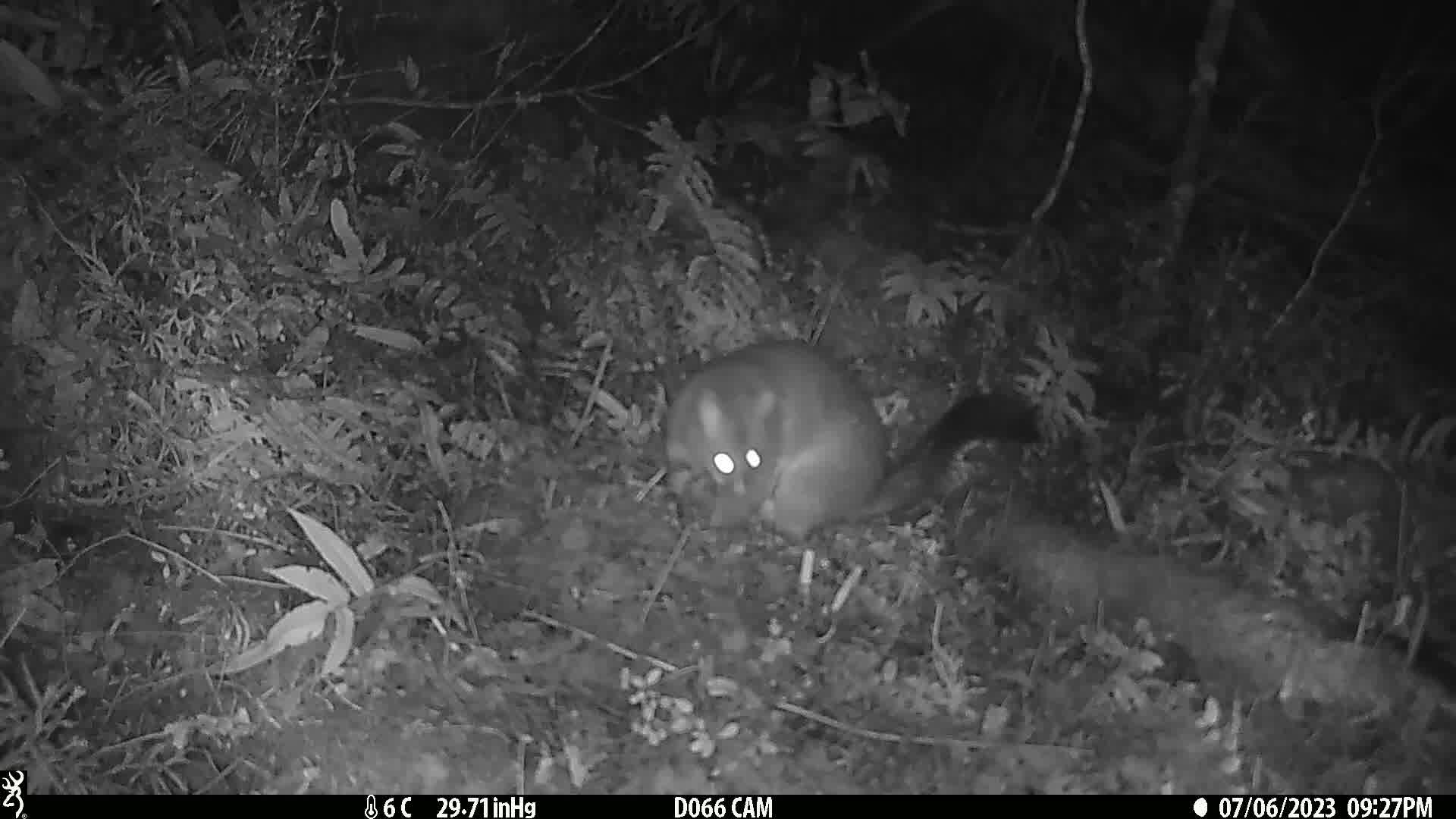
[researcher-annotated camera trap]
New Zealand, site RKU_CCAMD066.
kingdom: Animalia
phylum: Chordata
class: Mammalia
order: Diprotodontia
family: Phalangeridae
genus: Trichosurus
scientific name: Trichosurus vulpecula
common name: common brushtail possum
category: possum